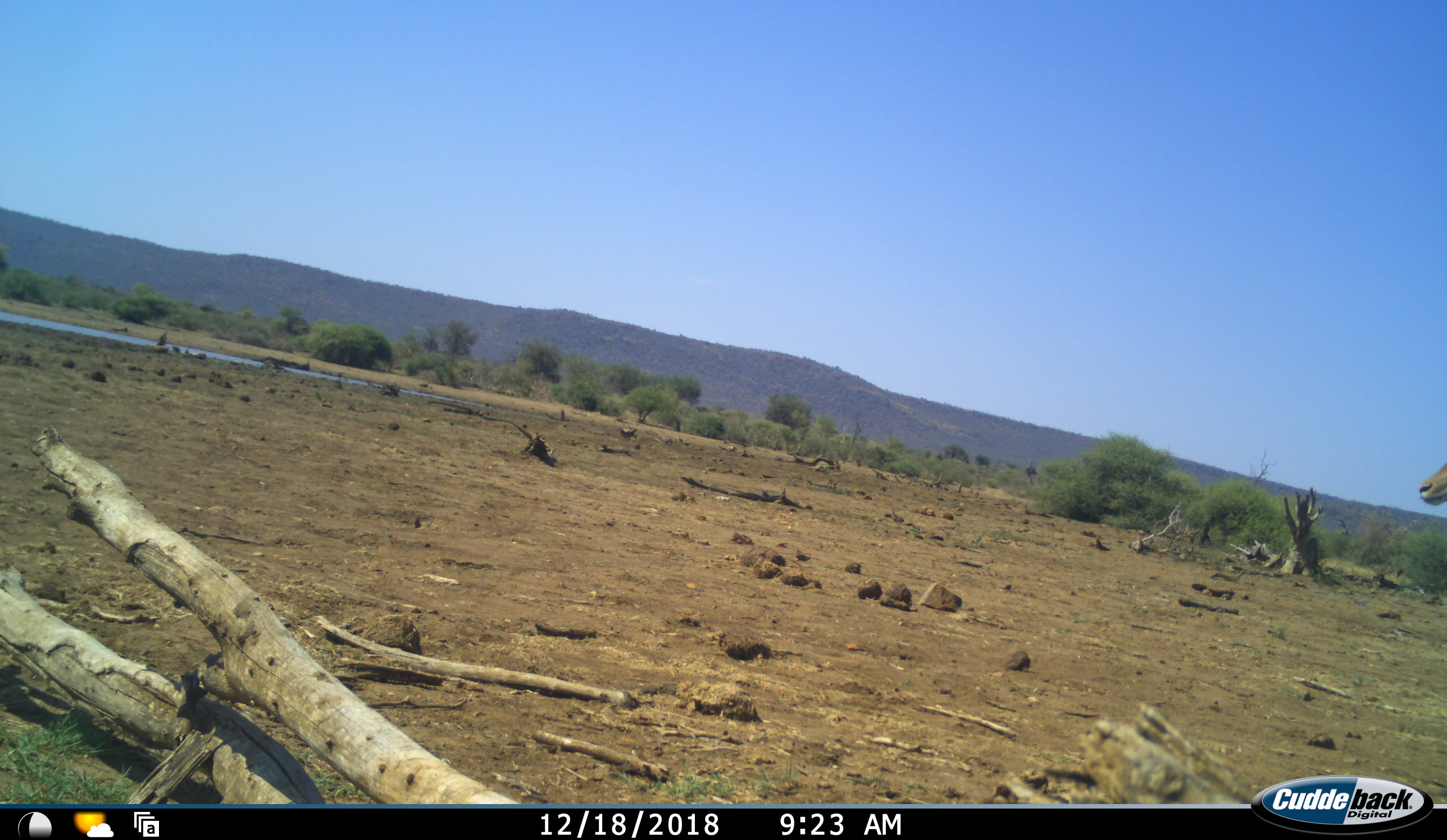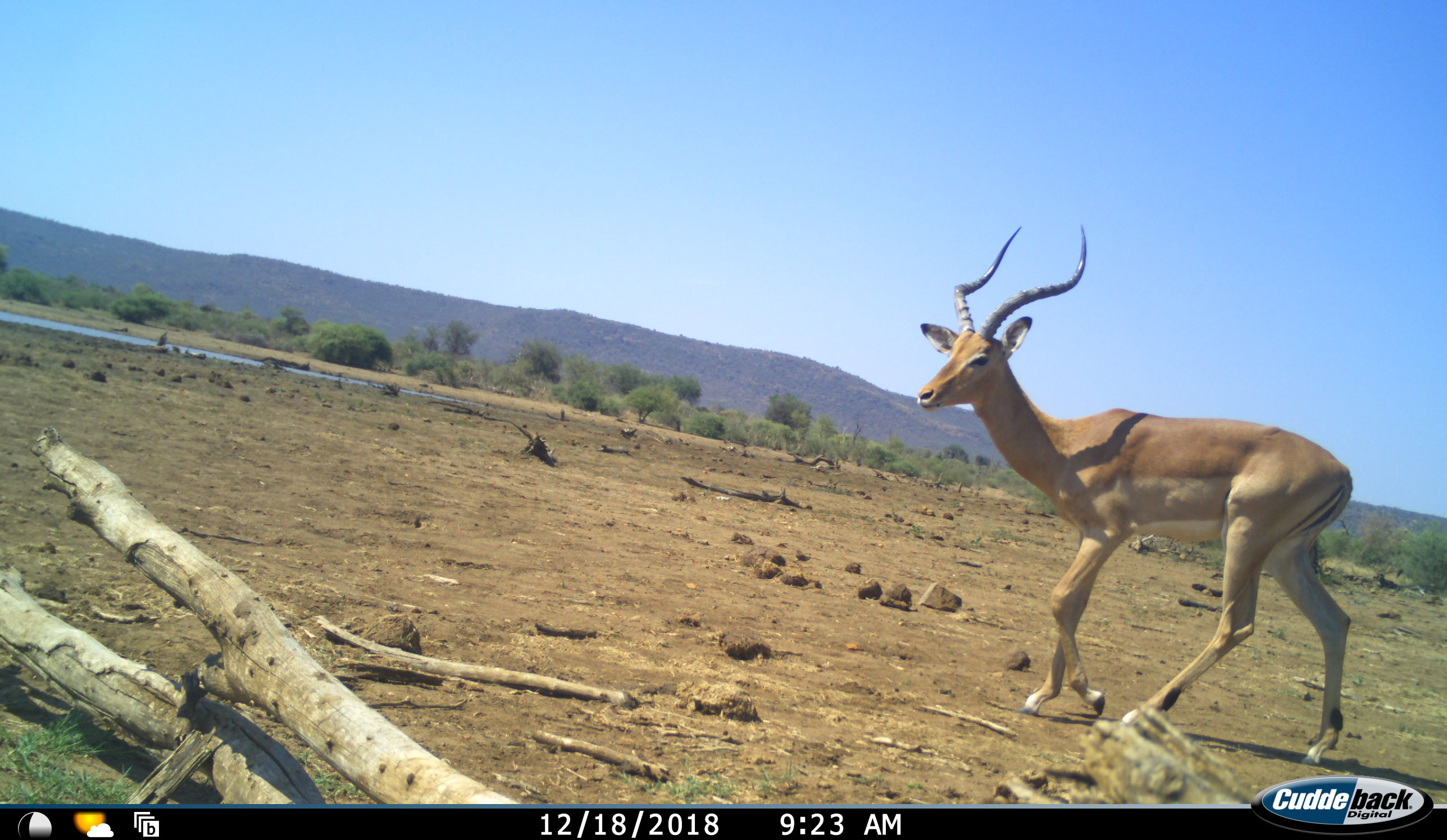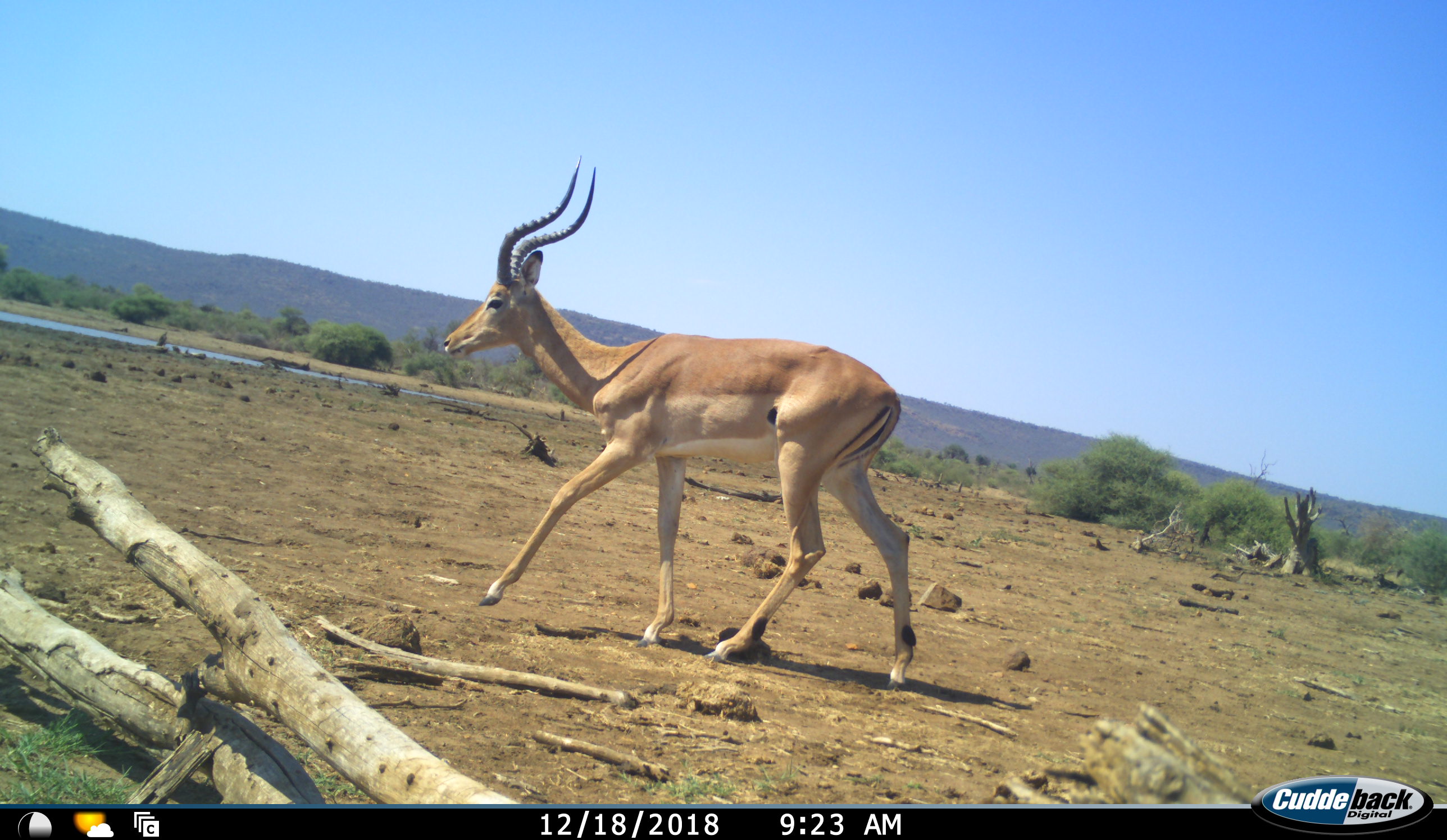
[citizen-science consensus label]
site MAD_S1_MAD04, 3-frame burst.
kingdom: Animalia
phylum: Chordata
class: Mammalia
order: Artiodactyla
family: Bovidae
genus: Aepyceros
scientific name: Aepyceros melampus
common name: impala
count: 1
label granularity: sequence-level